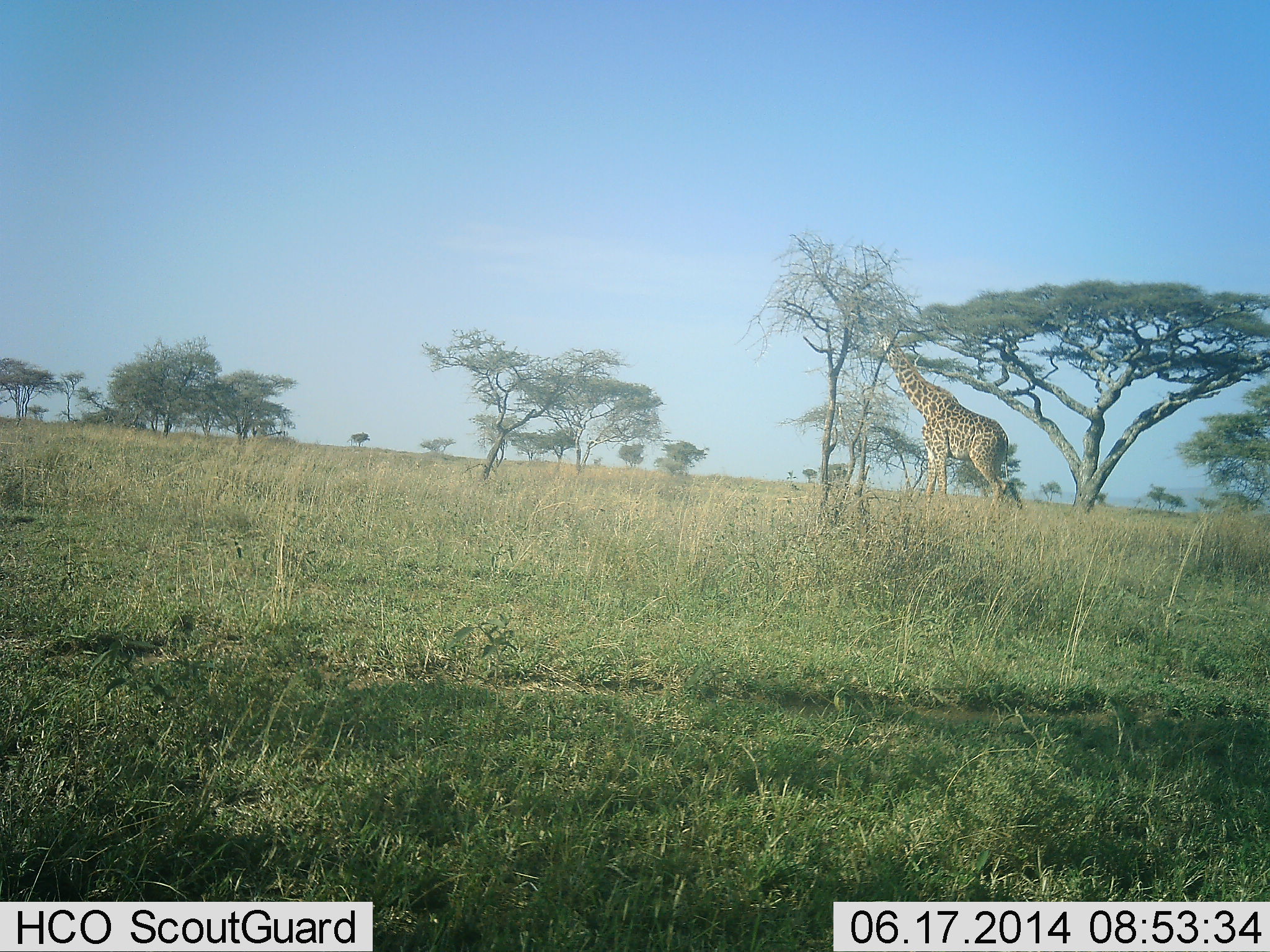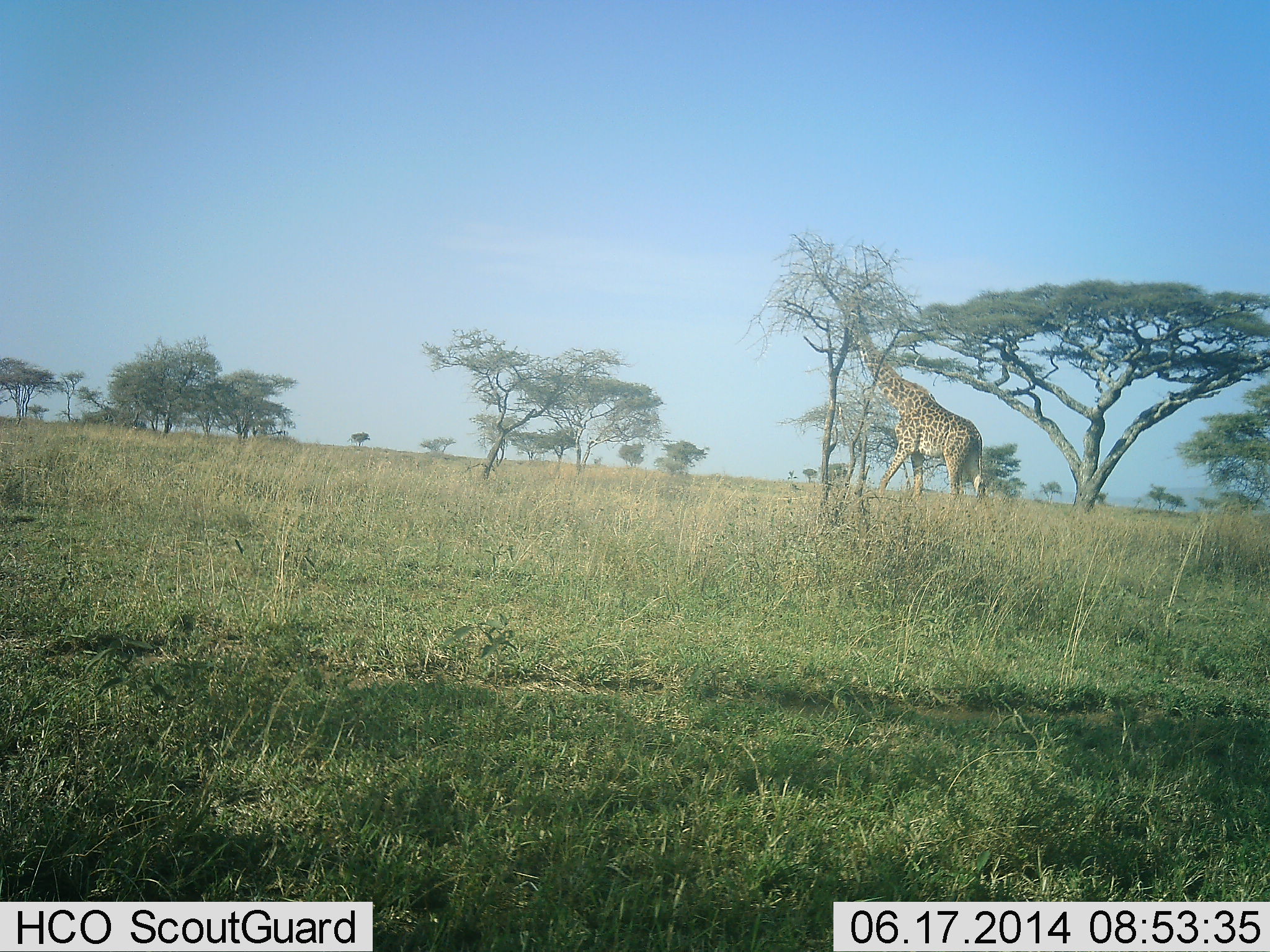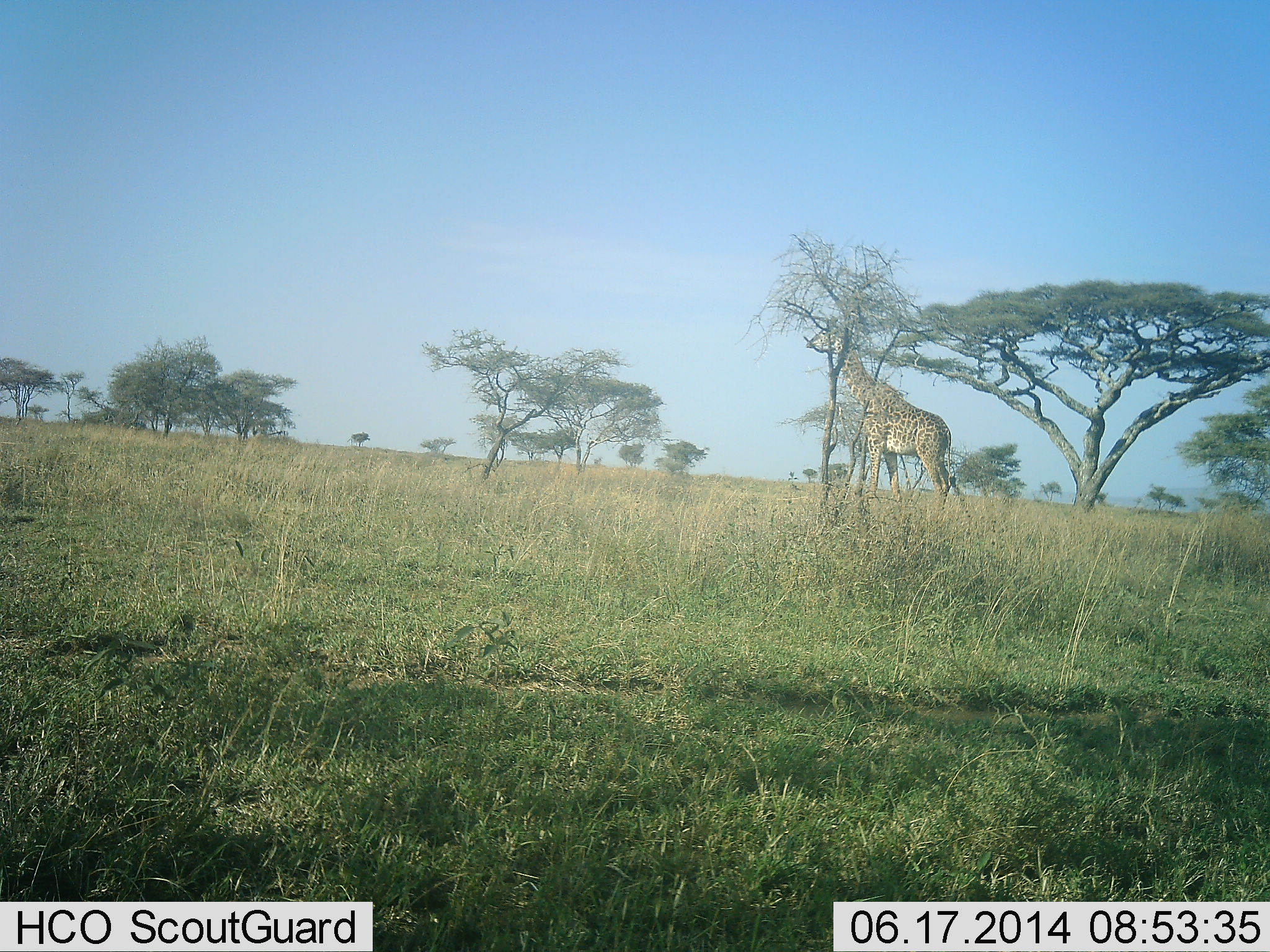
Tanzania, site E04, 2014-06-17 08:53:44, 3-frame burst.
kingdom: Animalia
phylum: Chordata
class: Mammalia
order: Artiodactyla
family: Giraffidae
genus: Giraffa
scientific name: Giraffa camelopardalis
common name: giraffe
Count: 1.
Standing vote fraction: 0%.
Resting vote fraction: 0%.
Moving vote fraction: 100%.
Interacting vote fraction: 0%.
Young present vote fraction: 0%.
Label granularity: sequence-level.